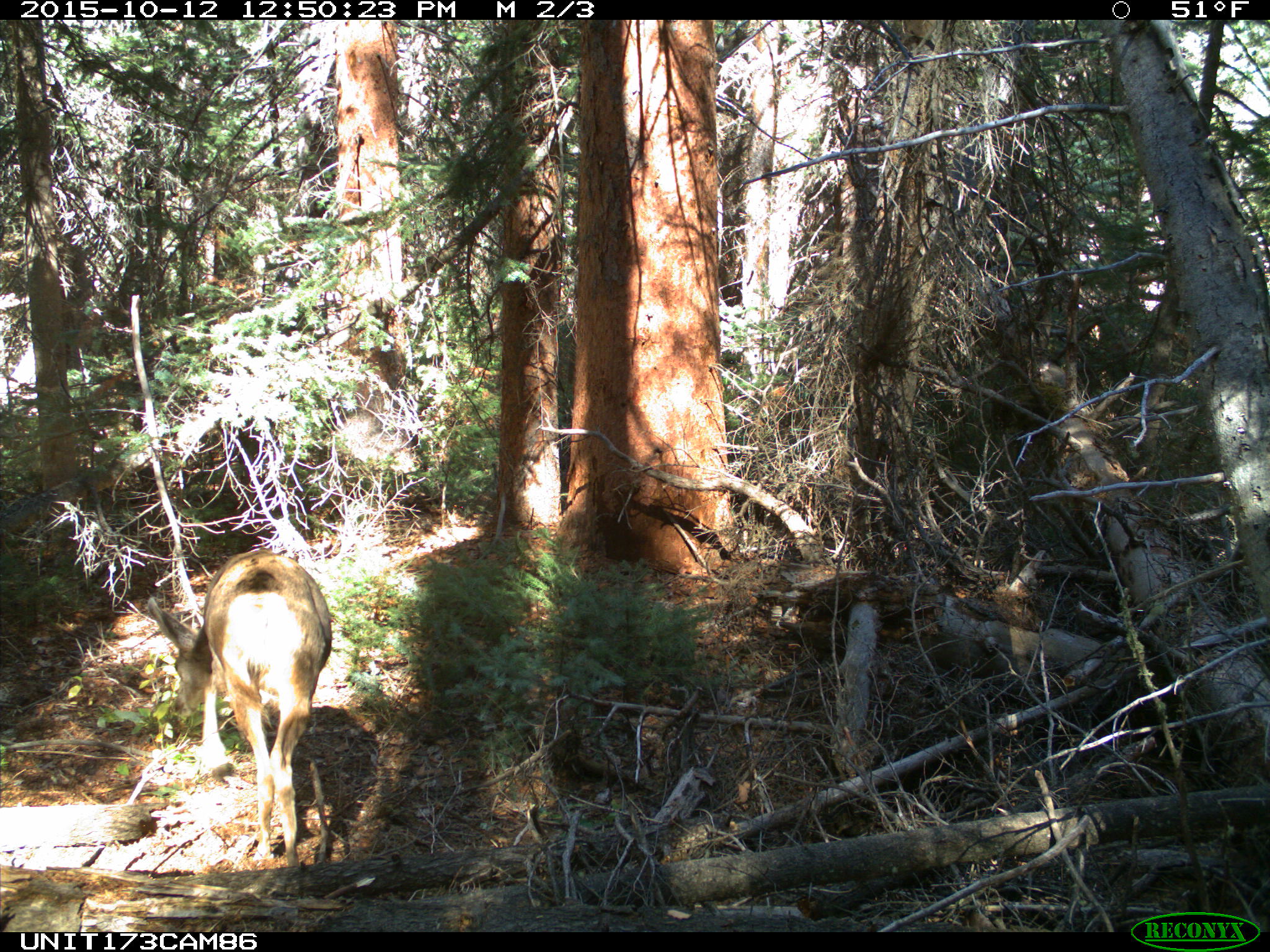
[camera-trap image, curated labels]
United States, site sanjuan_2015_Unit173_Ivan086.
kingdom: Animalia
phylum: Chordata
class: Mammalia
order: Artiodactyla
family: Cervidae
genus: Odocoileus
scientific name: Odocoileus hemionus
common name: mule deer